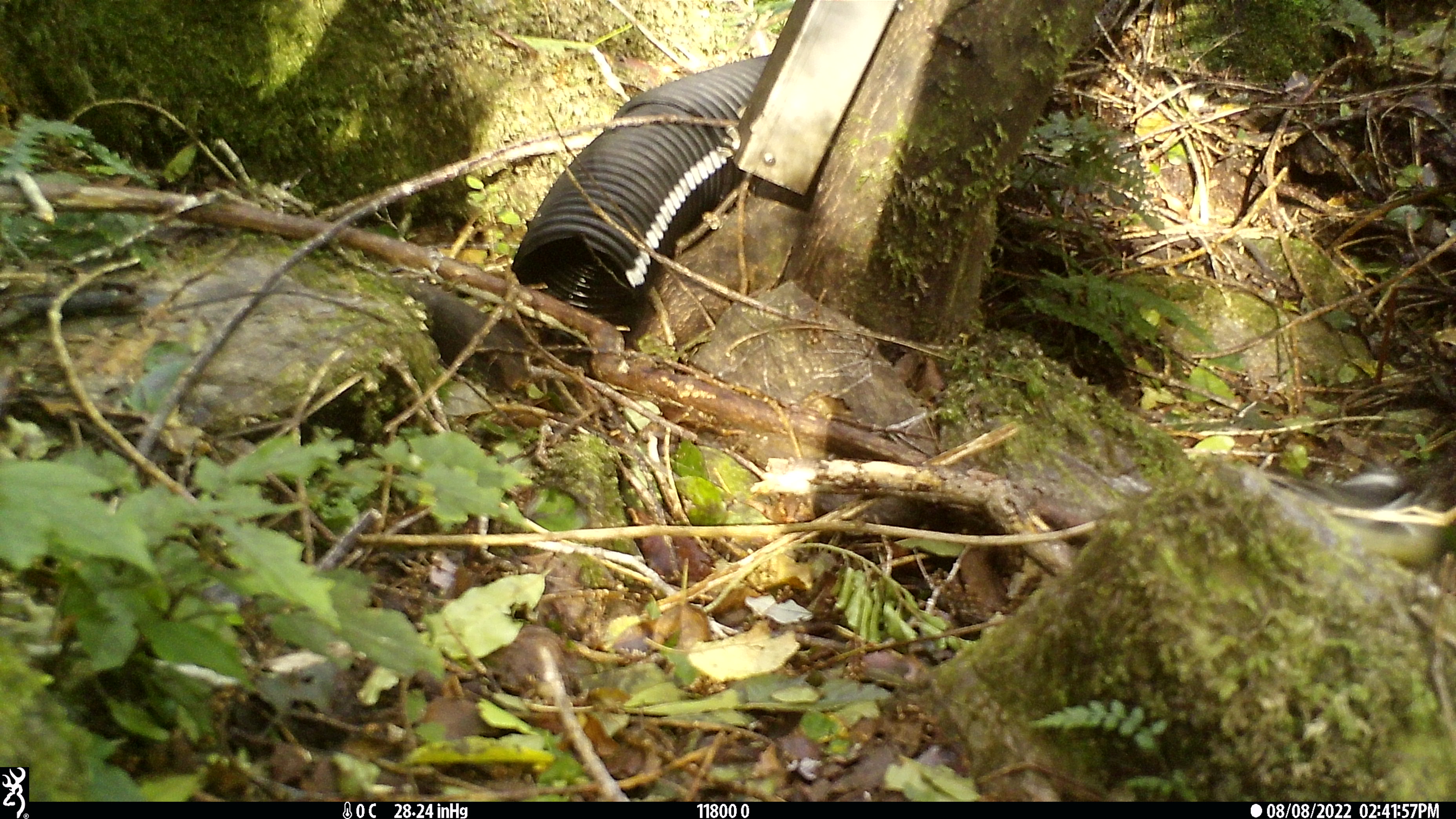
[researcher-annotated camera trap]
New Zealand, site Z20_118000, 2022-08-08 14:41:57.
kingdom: Animalia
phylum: Chordata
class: Aves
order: Passeriformes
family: Petroicidae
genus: Petroica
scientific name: Petroica macrocephala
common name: tomtit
Tomtit (Petroica macrocephala).